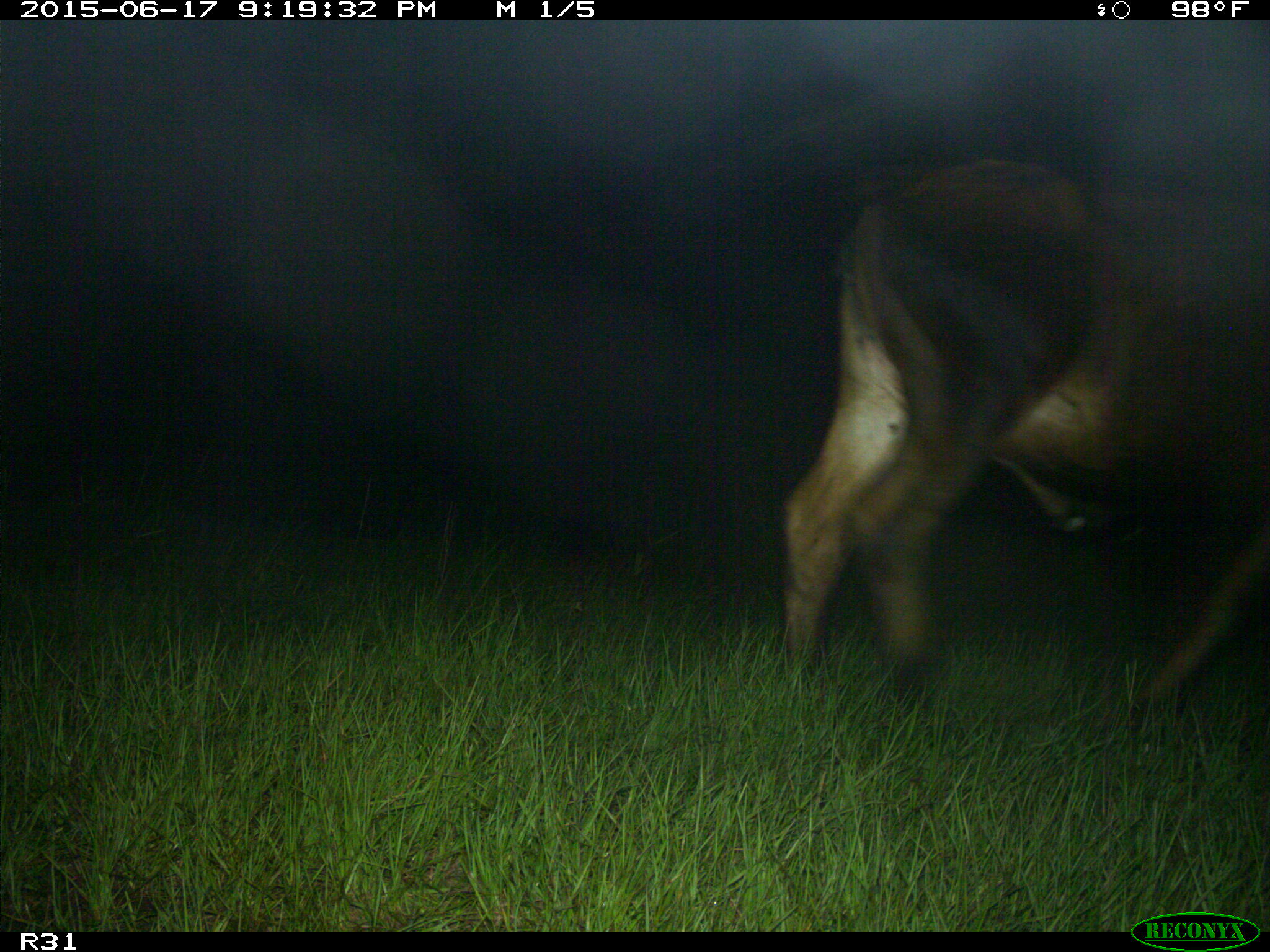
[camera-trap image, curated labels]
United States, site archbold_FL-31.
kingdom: Animalia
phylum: Chordata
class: Mammalia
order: Artiodactyla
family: Bovidae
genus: Bos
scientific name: Bos taurus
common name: domestic cow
Bos taurus (domestic cow).